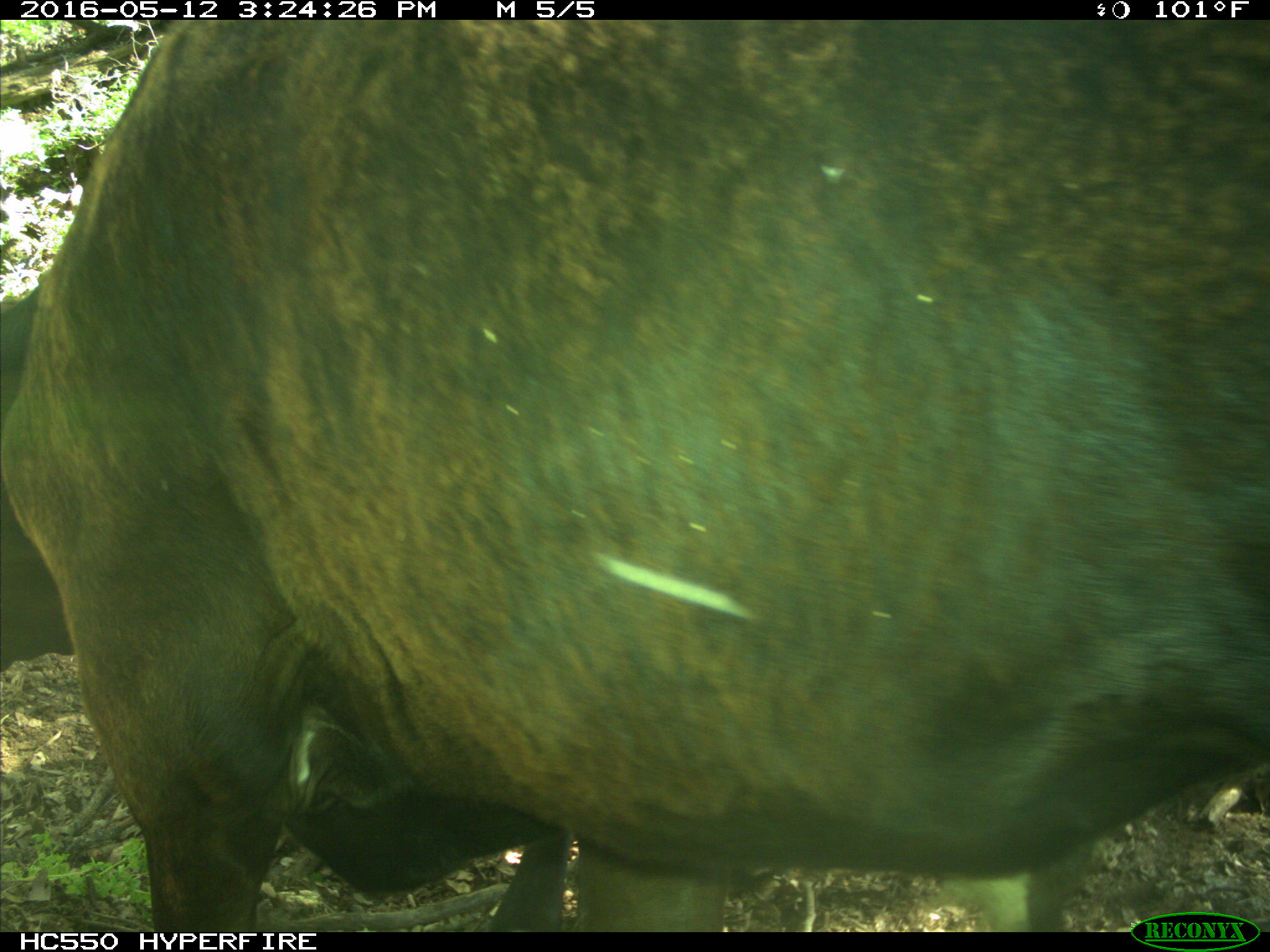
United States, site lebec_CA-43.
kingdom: Animalia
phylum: Chordata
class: Mammalia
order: Artiodactyla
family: Bovidae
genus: Bos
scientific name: Bos taurus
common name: domestic cow